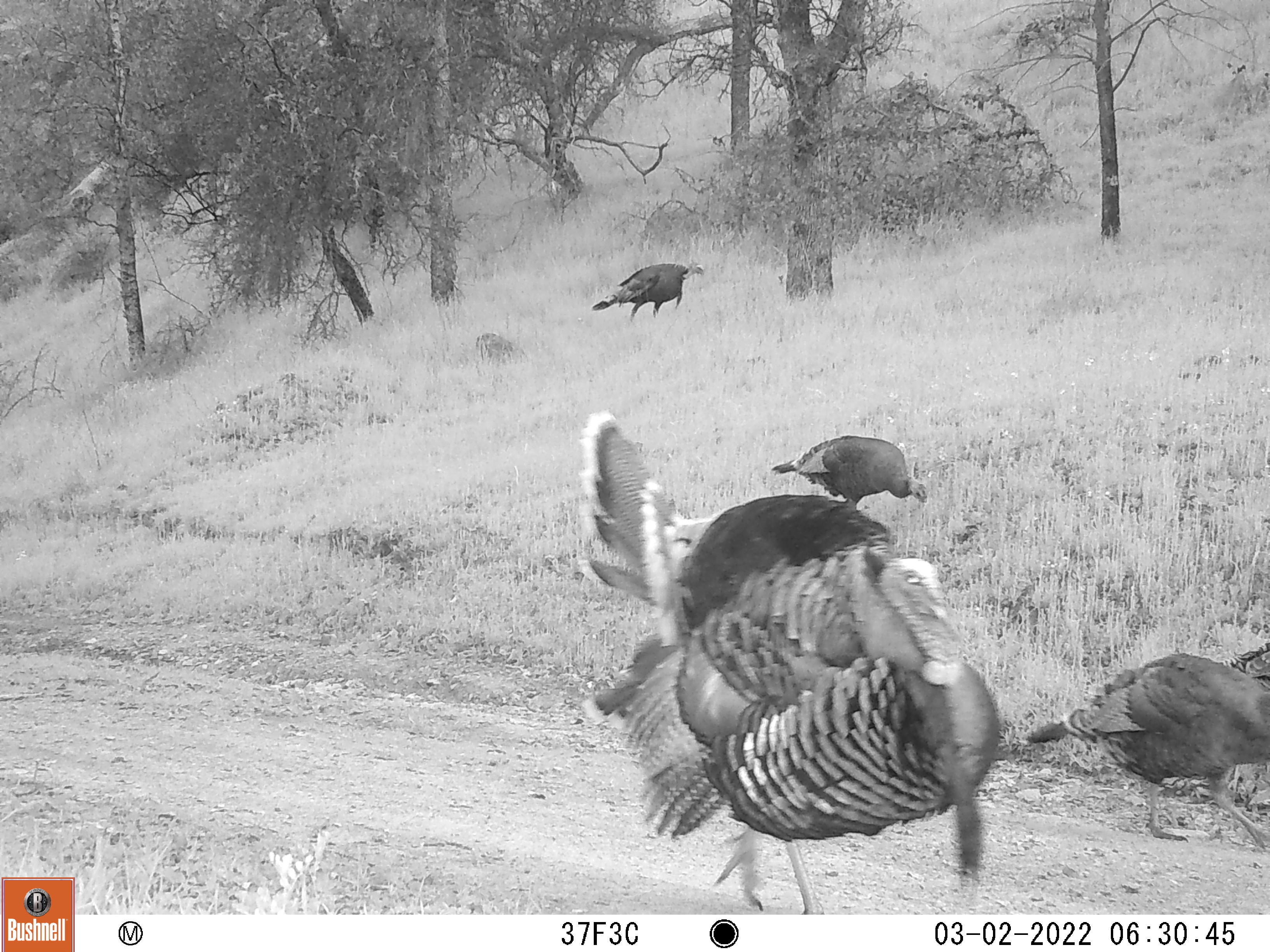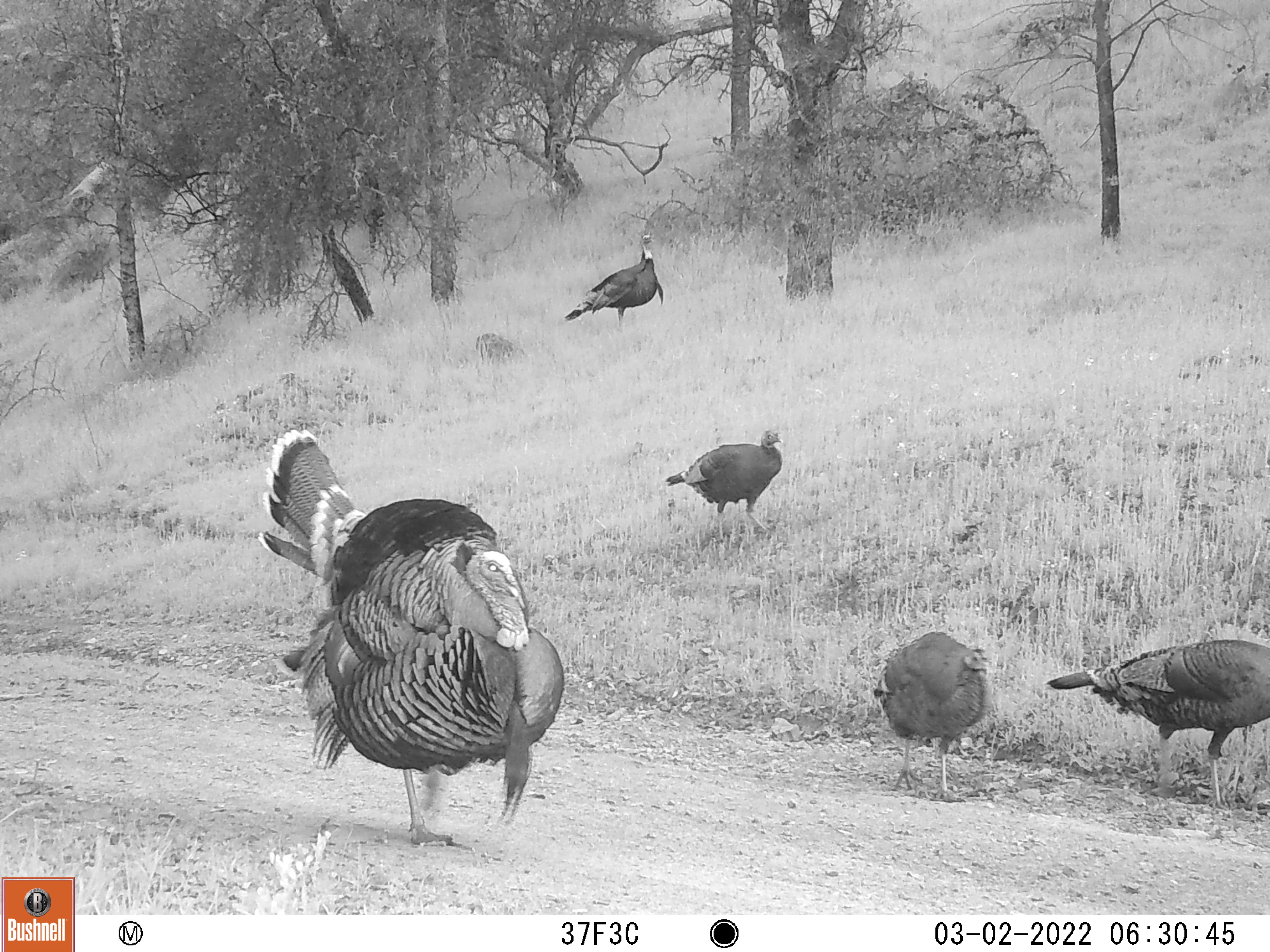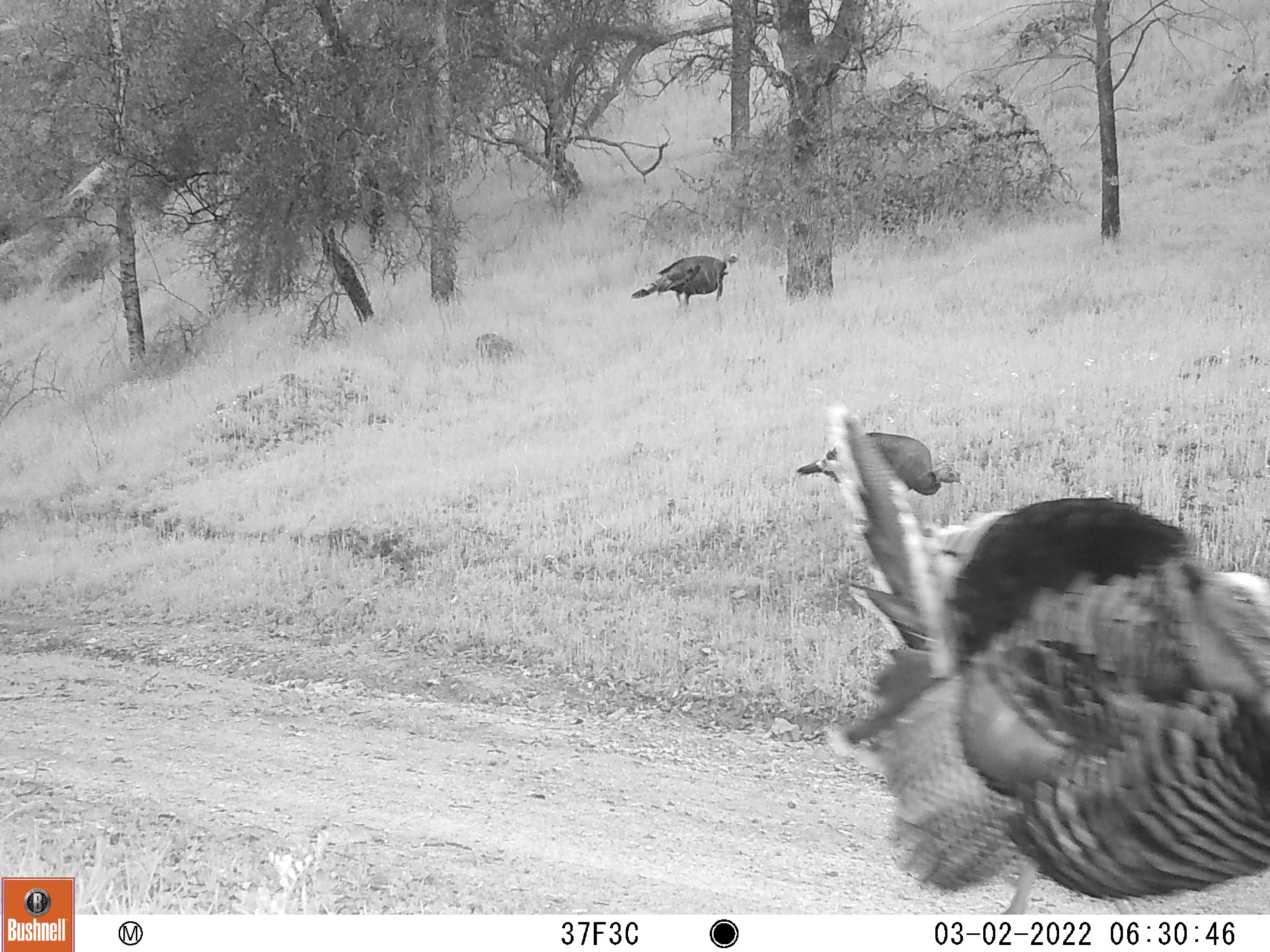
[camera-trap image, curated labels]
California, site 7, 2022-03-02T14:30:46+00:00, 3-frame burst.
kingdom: Animalia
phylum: Chordata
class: Aves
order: Galliformes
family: Phasianidae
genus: Meleagris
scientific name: Meleagris gallopavo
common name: turkey